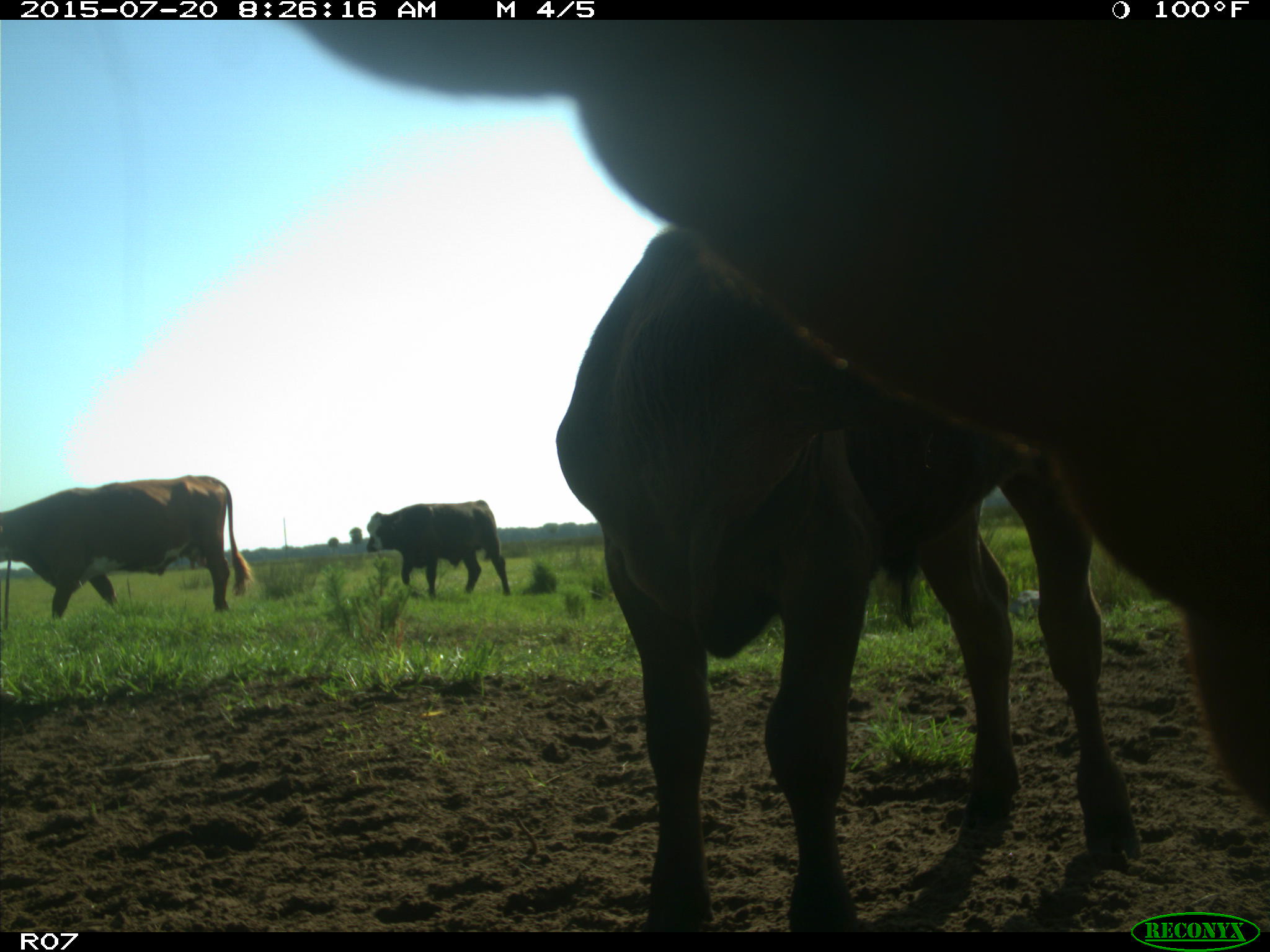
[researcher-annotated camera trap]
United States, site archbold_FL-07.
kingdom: Animalia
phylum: Chordata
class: Mammalia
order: Artiodactyla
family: Bovidae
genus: Bos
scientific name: Bos taurus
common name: domestic cow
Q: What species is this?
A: Bos taurus (domestic cow).